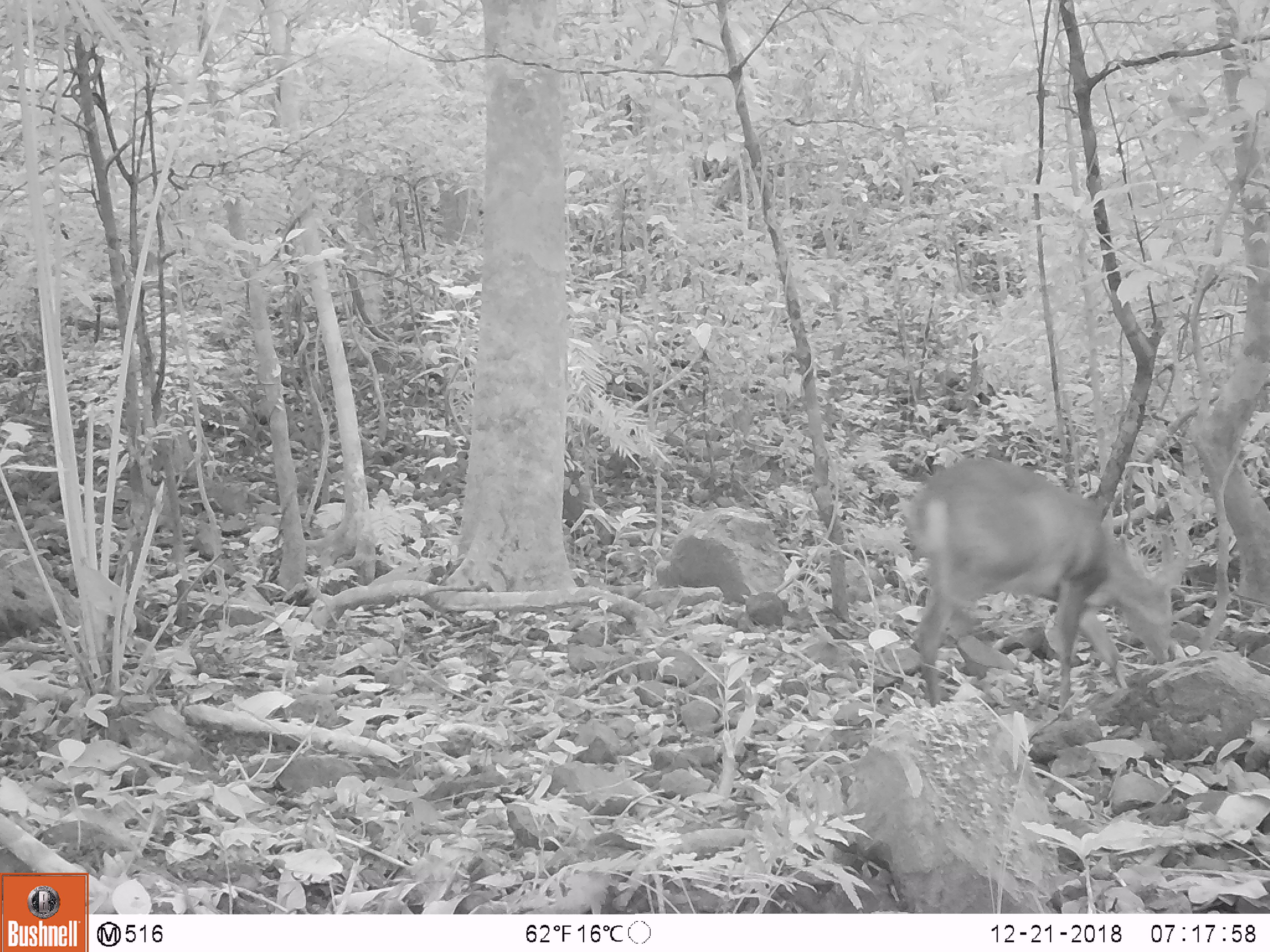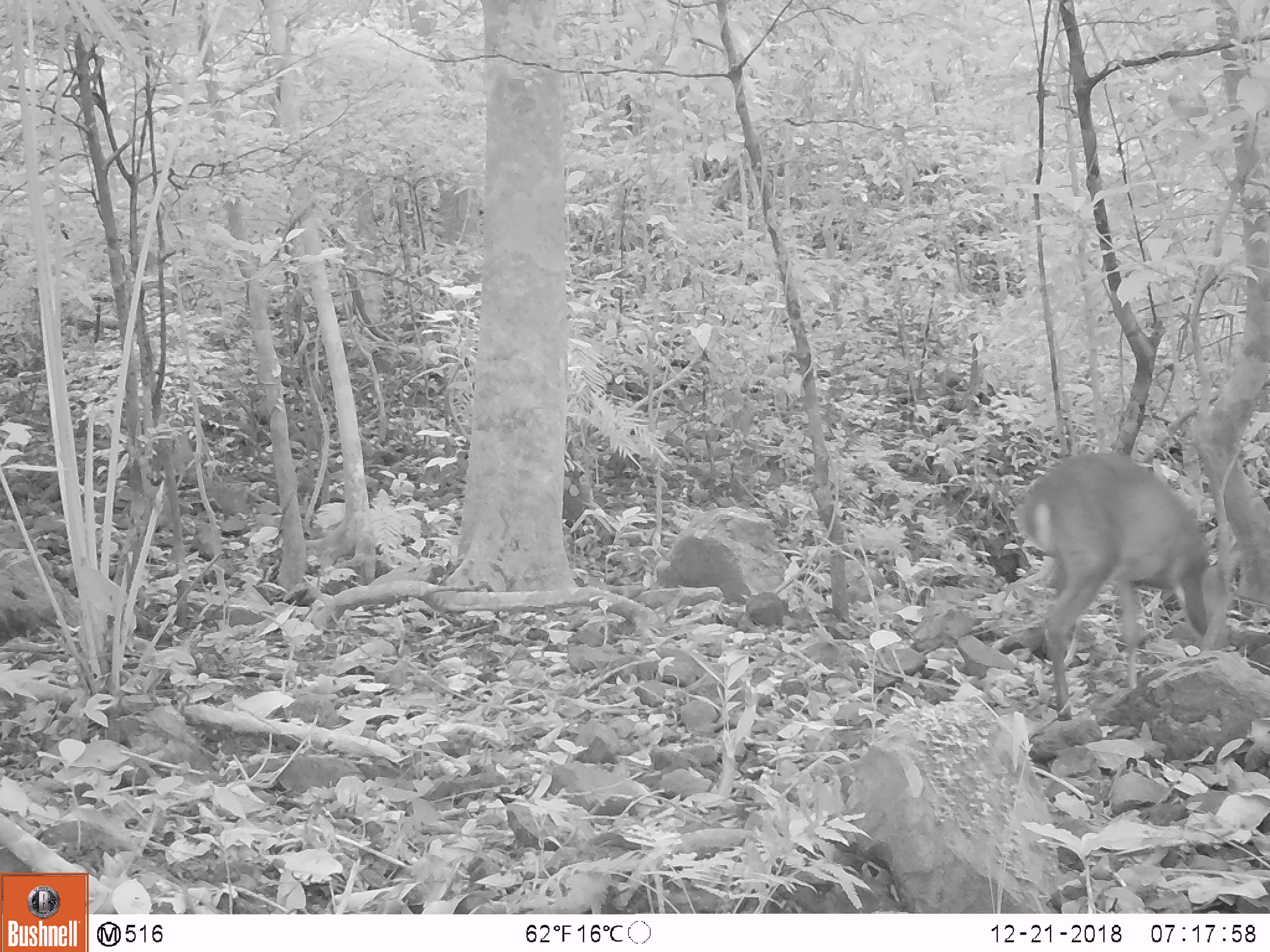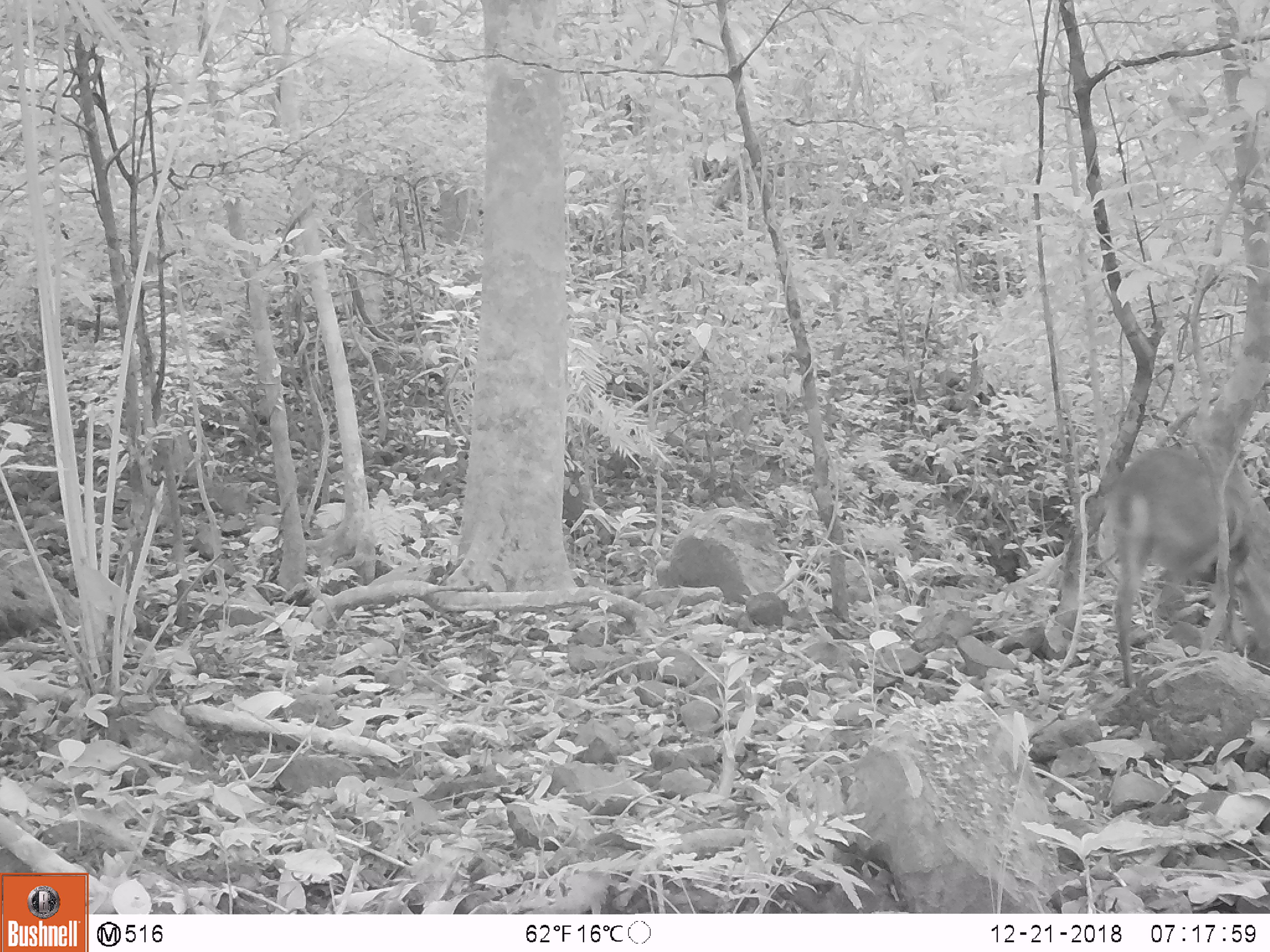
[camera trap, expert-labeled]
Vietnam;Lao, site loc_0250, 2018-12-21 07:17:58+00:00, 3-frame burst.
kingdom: Animalia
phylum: Chordata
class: Mammalia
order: Artiodactyla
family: Cervidae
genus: Muntiacus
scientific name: Muntiacus vuquangensis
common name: large-antlered muntjac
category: large antlered muntjac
Large antlered muntjac (large-antlered muntjac) (Muntiacus vuquangensis). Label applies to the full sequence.